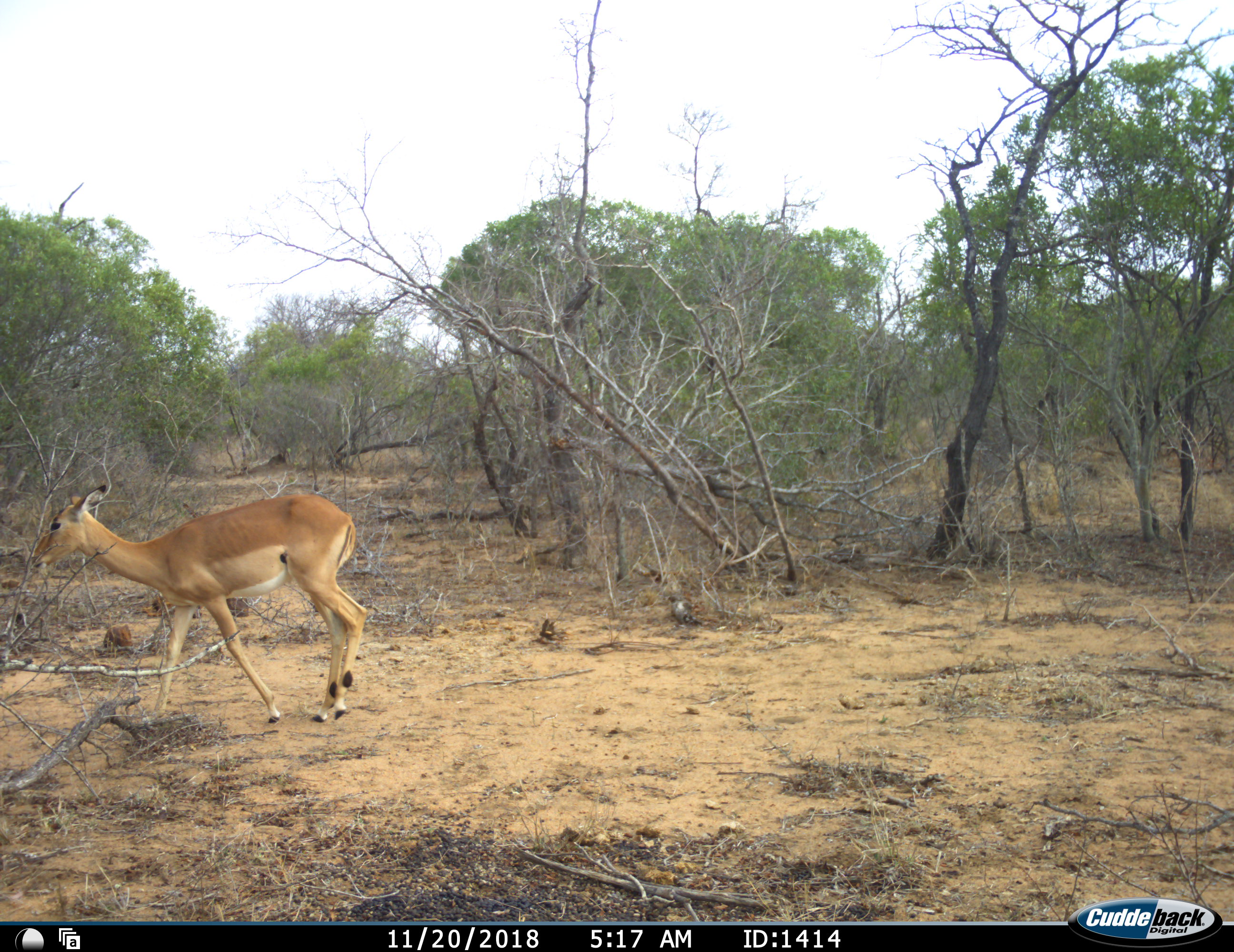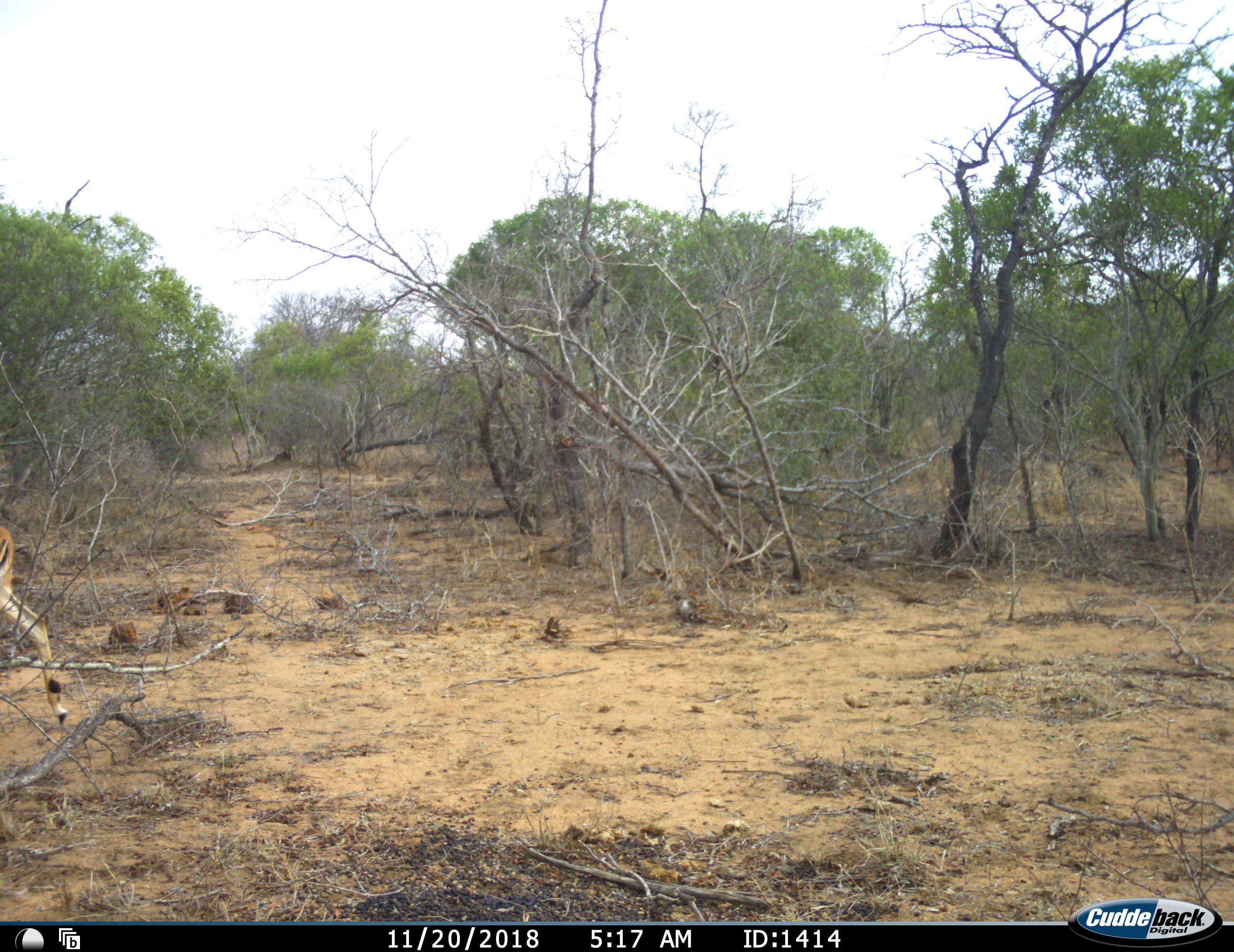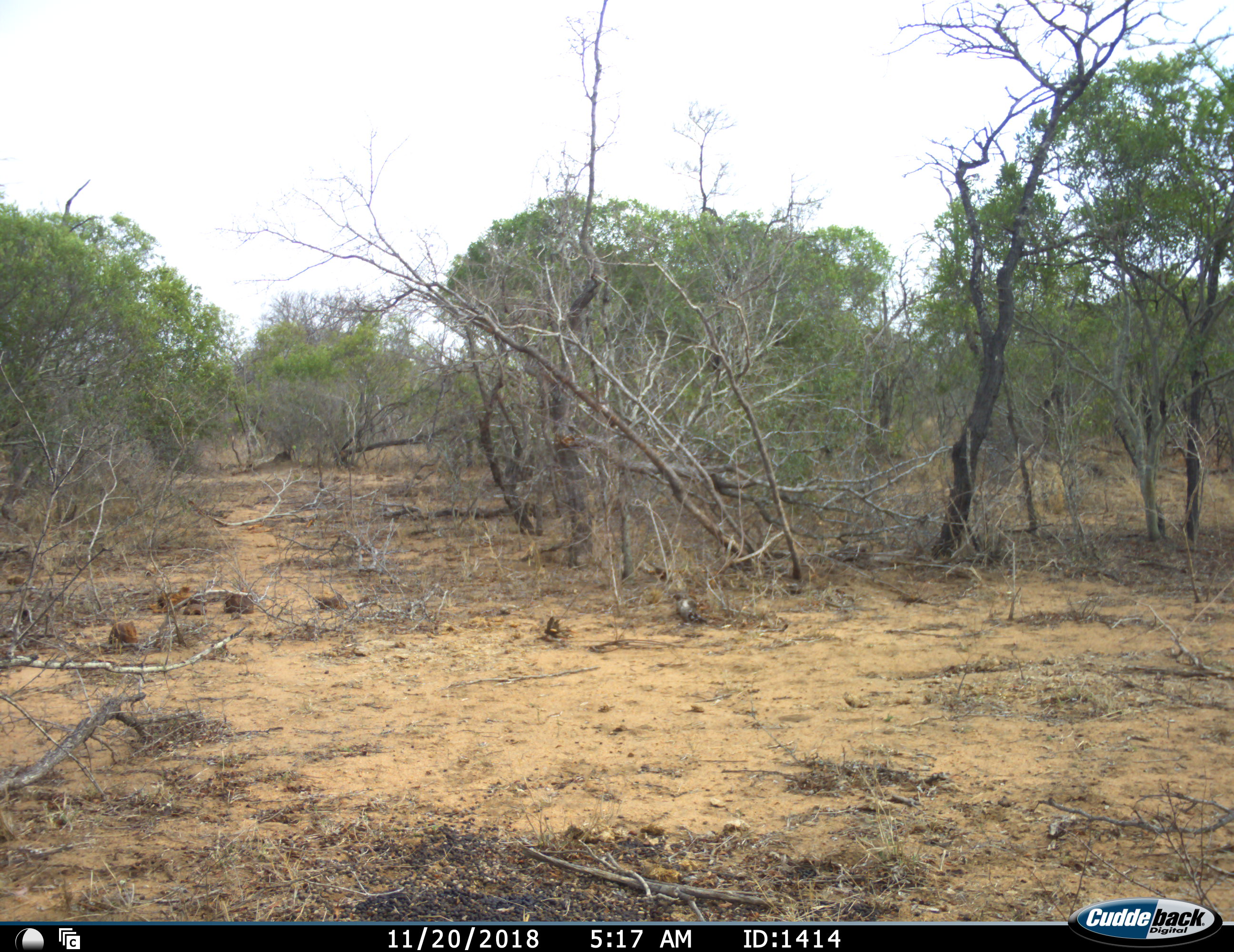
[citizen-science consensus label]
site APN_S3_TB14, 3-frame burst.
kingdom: Animalia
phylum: Chordata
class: Mammalia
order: Artiodactyla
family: Bovidae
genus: Aepyceros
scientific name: Aepyceros melampus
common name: impala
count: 1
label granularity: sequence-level